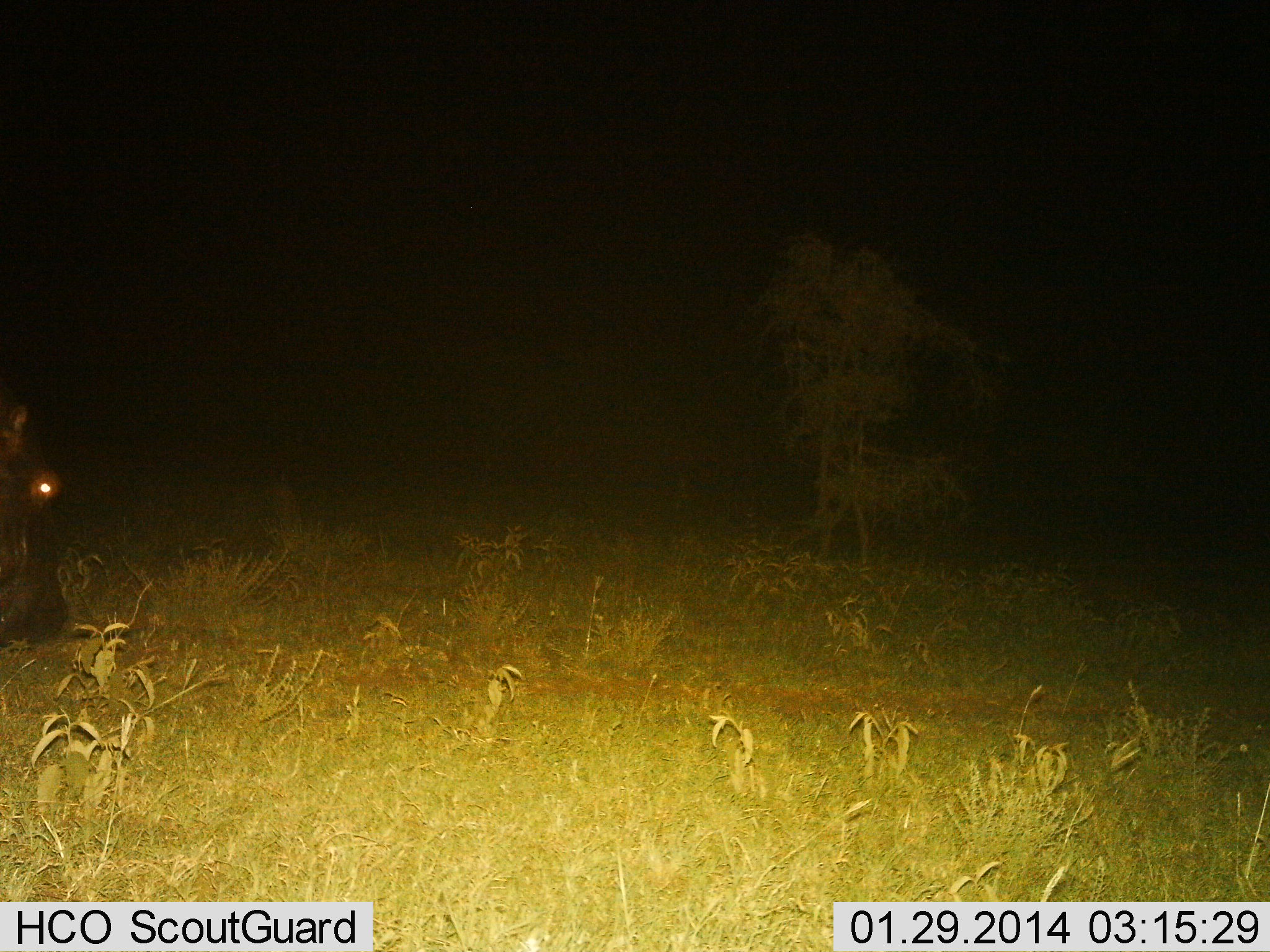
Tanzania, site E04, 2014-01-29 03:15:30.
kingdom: Animalia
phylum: Chordata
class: Mammalia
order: Artiodactyla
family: Hippopotamidae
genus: Hippopotamus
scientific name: Hippopotamus amphibius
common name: hippopotamus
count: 1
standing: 50%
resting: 0%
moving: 30%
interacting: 0%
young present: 0%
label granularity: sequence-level